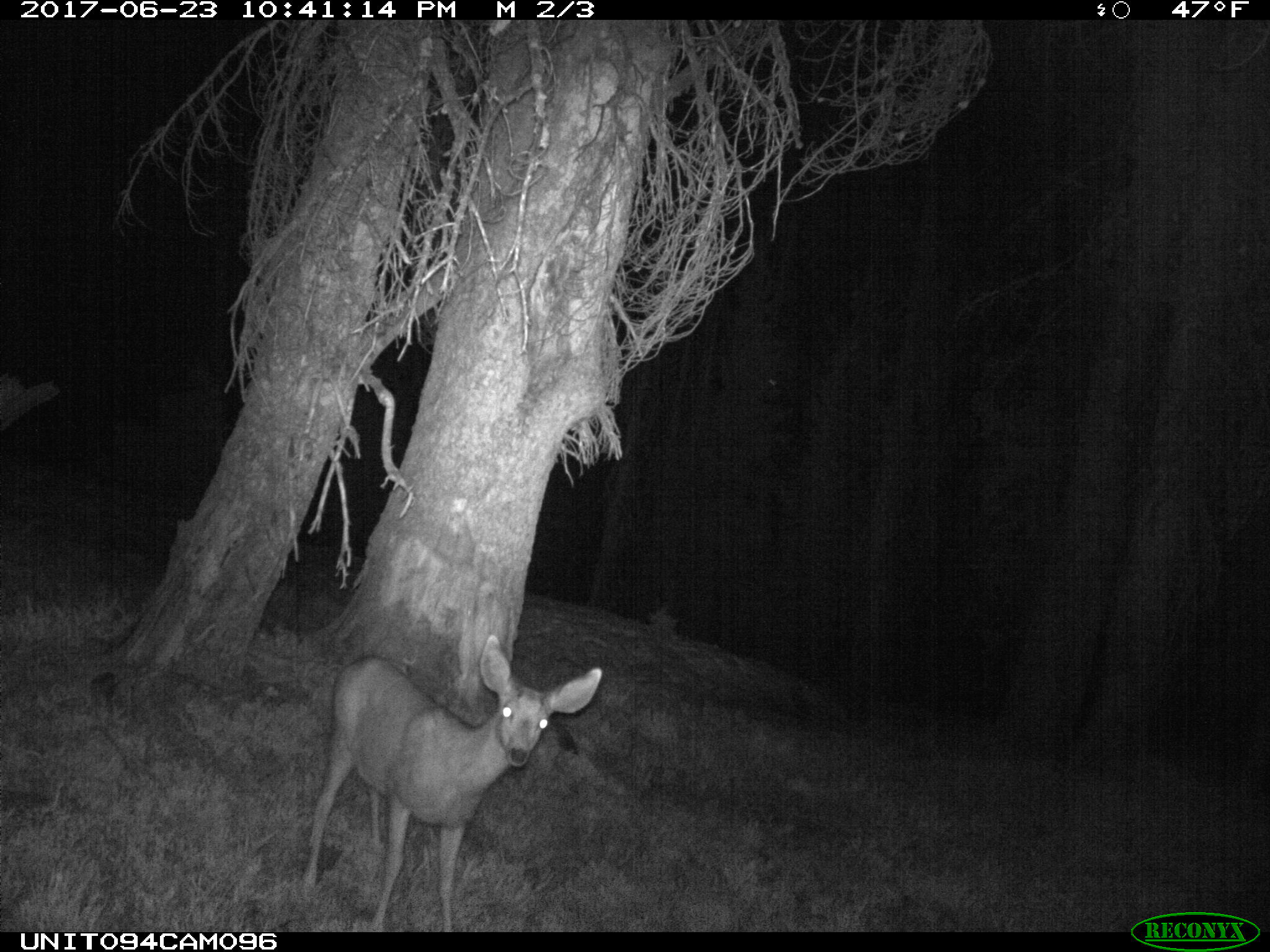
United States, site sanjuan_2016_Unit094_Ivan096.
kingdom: Animalia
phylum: Chordata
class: Mammalia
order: Artiodactyla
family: Cervidae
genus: Odocoileus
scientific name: Odocoileus hemionus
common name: mule deer